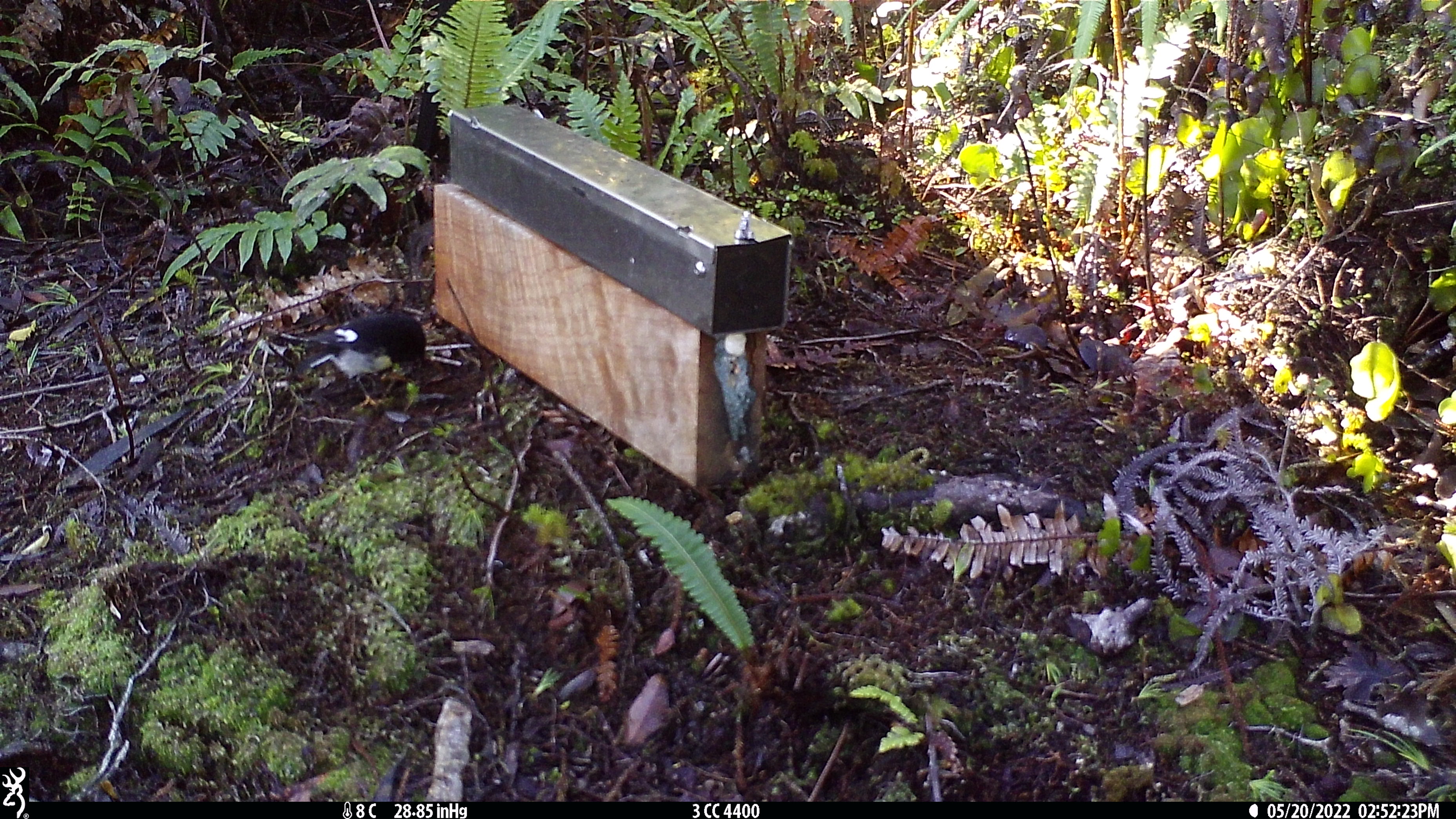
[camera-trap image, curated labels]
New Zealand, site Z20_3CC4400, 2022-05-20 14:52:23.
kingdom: Animalia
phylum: Chordata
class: Aves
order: Passeriformes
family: Petroicidae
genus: Petroica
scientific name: Petroica macrocephala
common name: tomtit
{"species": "tomtit (Petroica macrocephala)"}